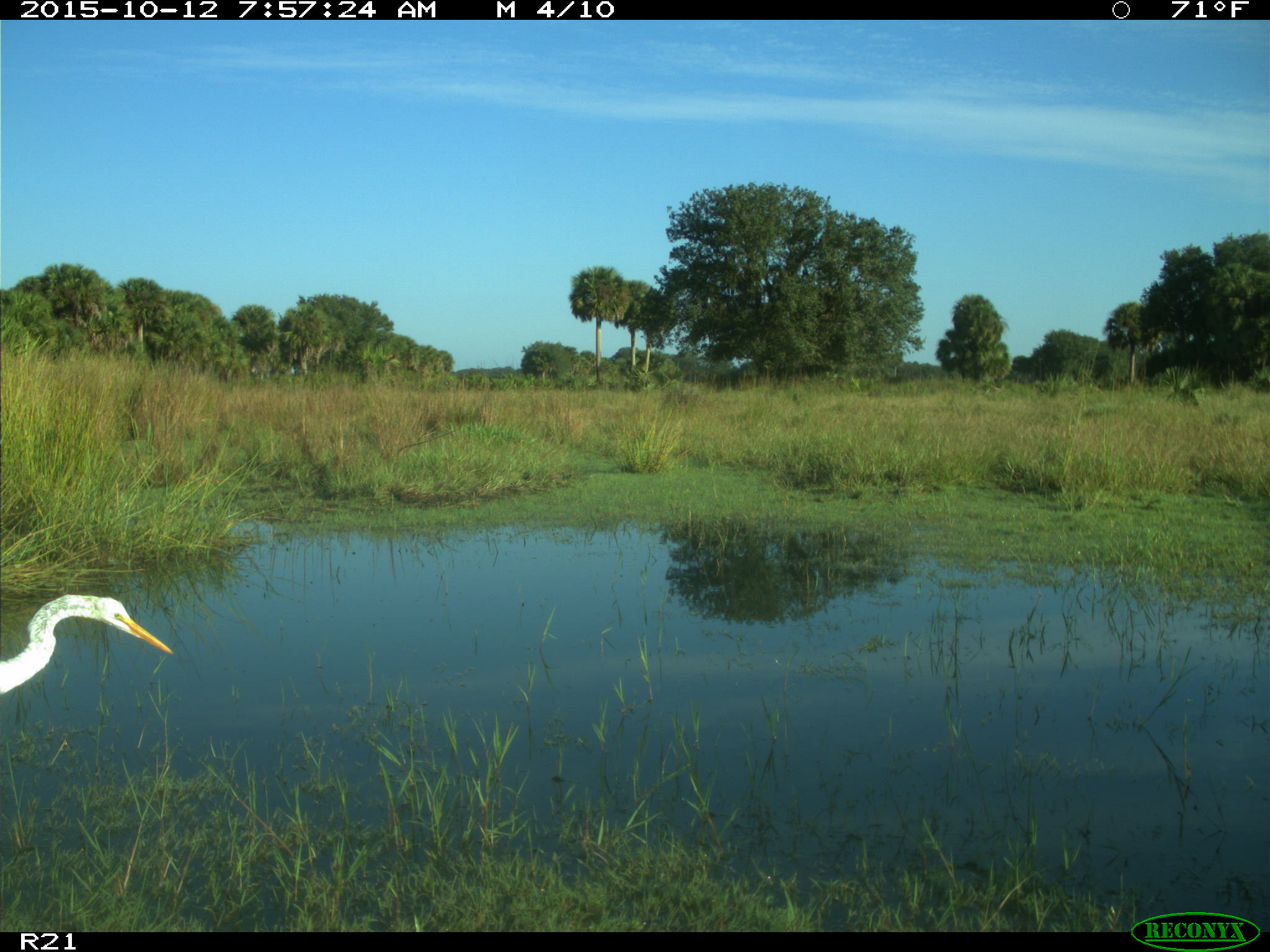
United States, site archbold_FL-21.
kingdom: Animalia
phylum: Chordata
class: Aves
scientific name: Aves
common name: birds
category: unidentified bird